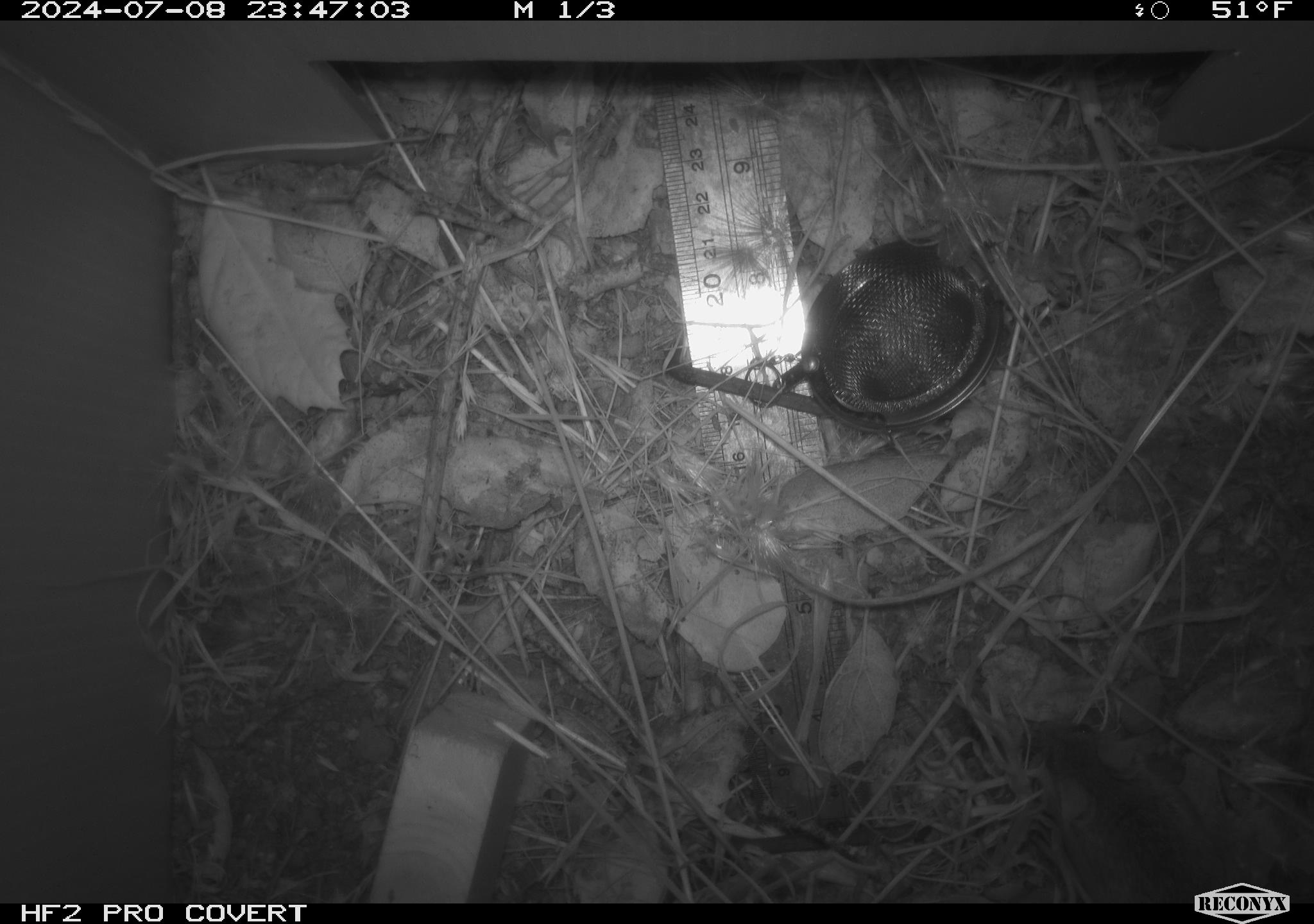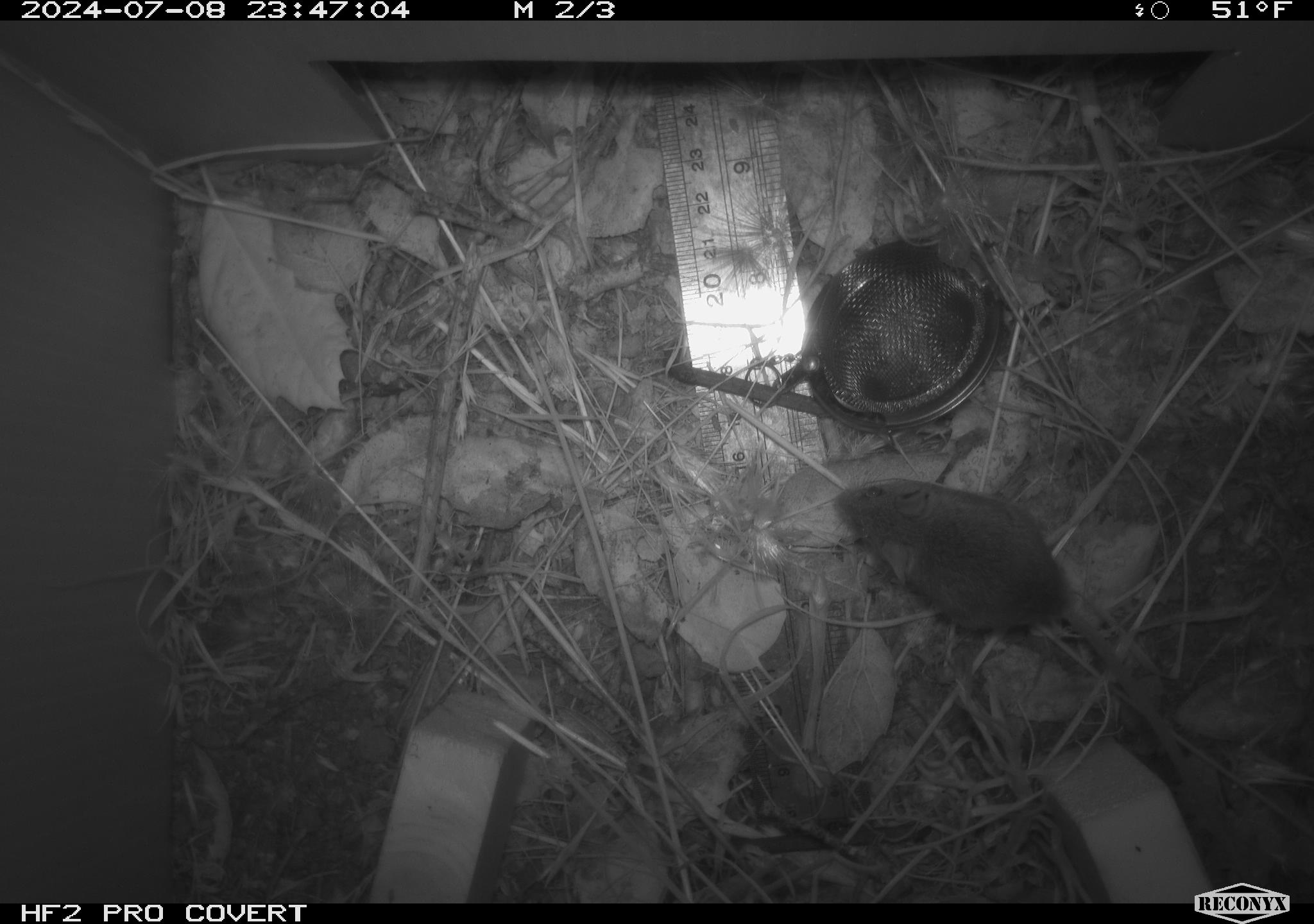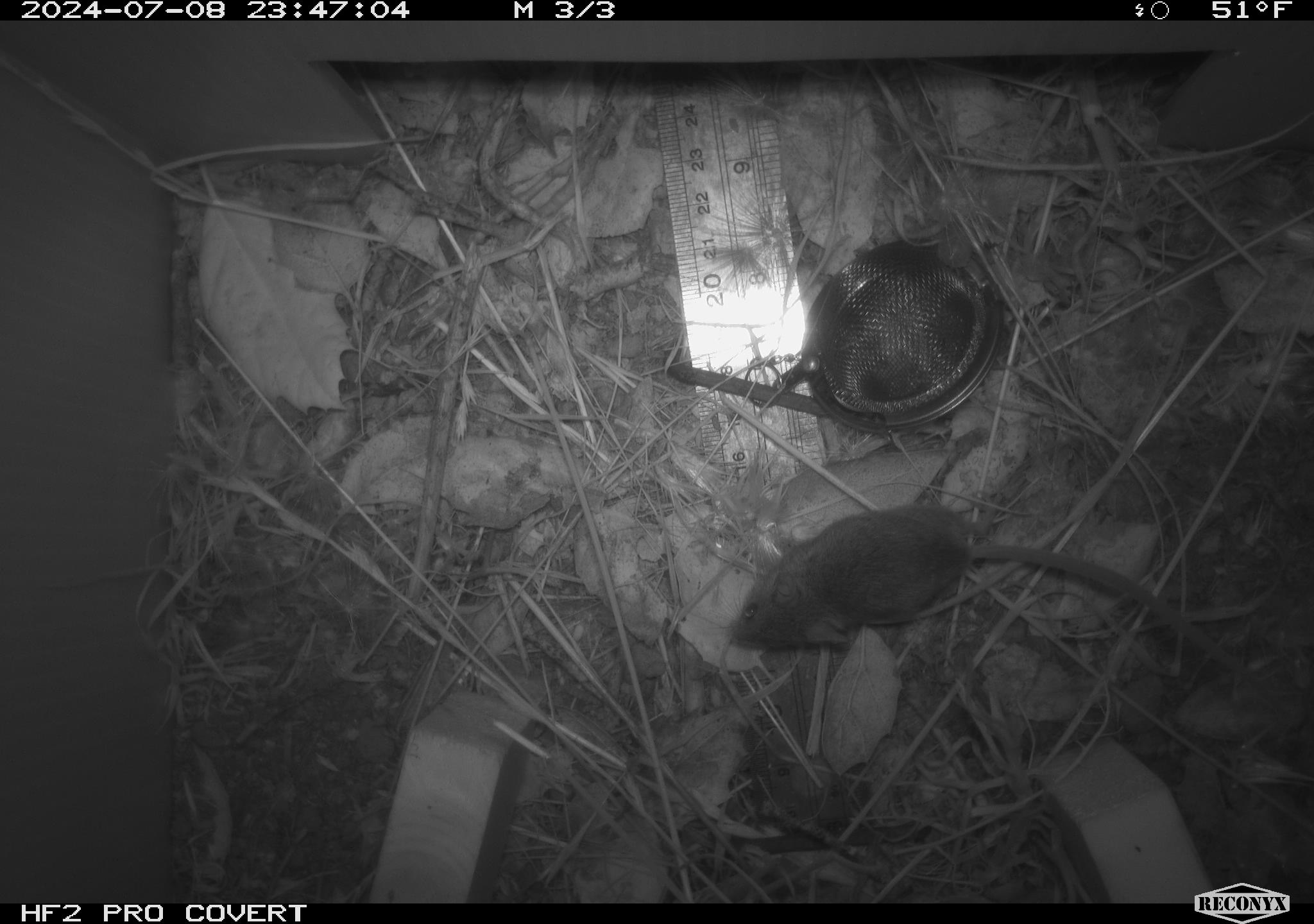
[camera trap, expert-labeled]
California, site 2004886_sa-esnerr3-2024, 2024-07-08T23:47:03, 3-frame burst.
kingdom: Animalia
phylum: Chordata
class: Mammalia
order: Rodentia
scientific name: Rodentia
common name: rodent